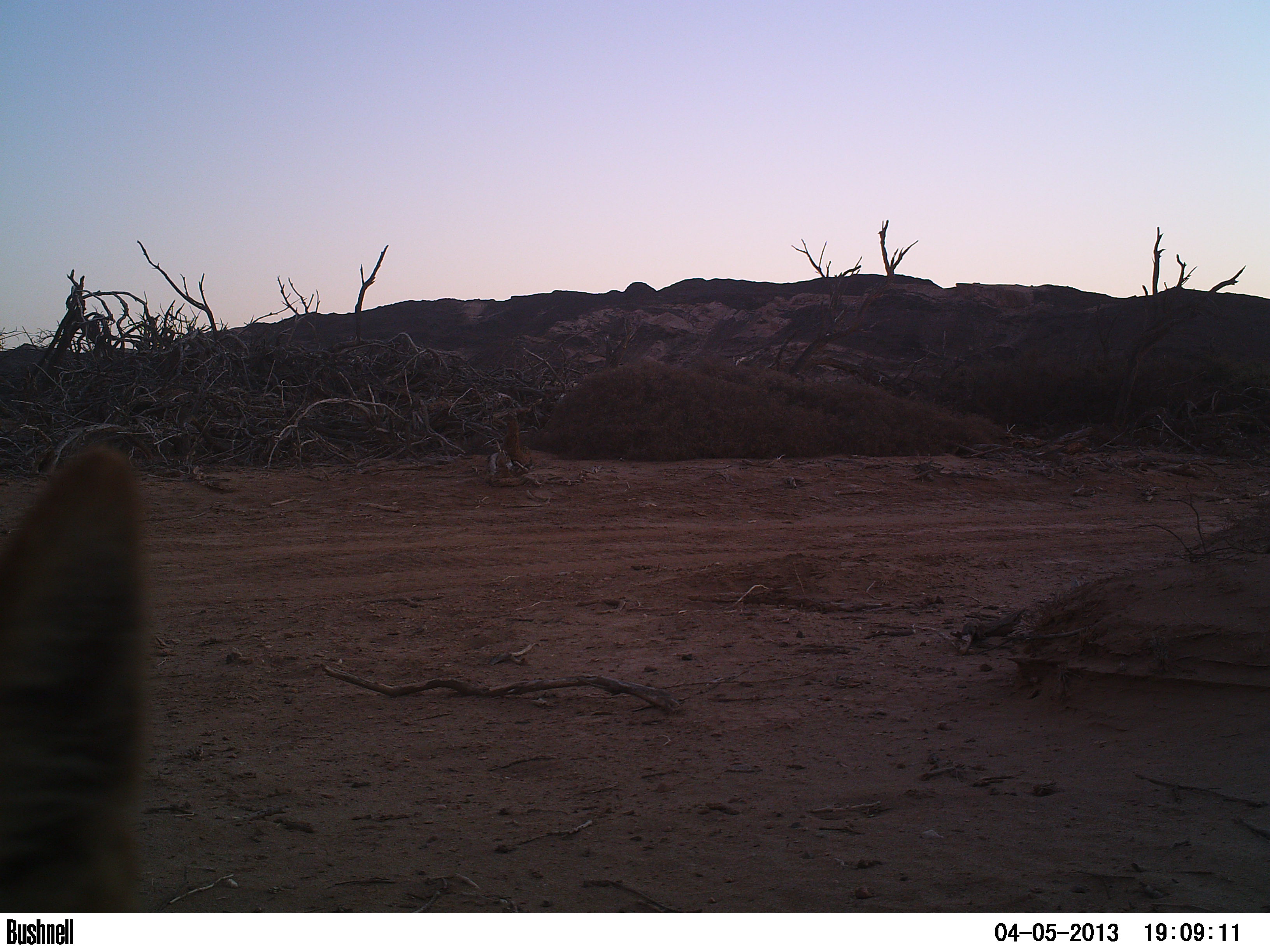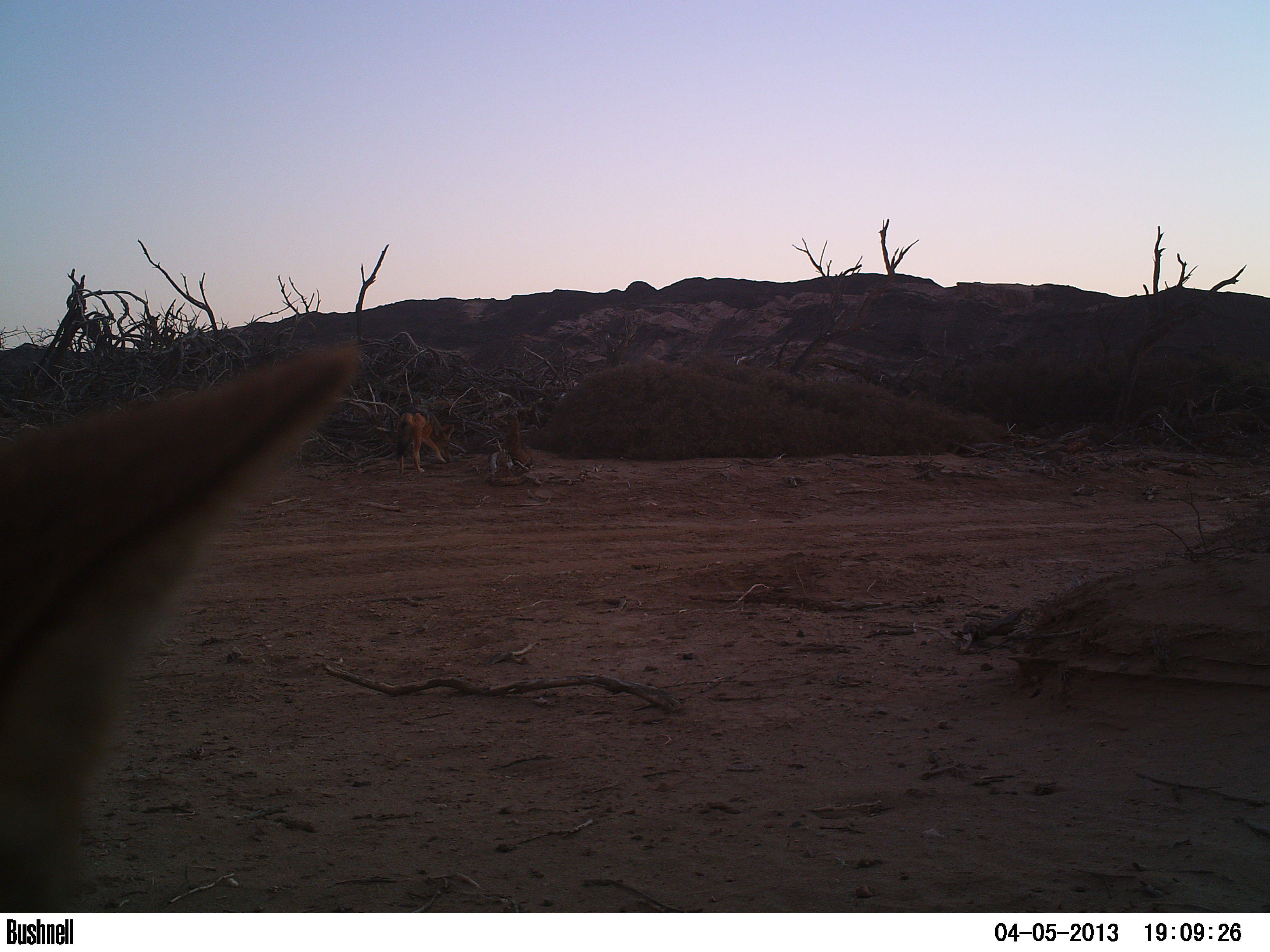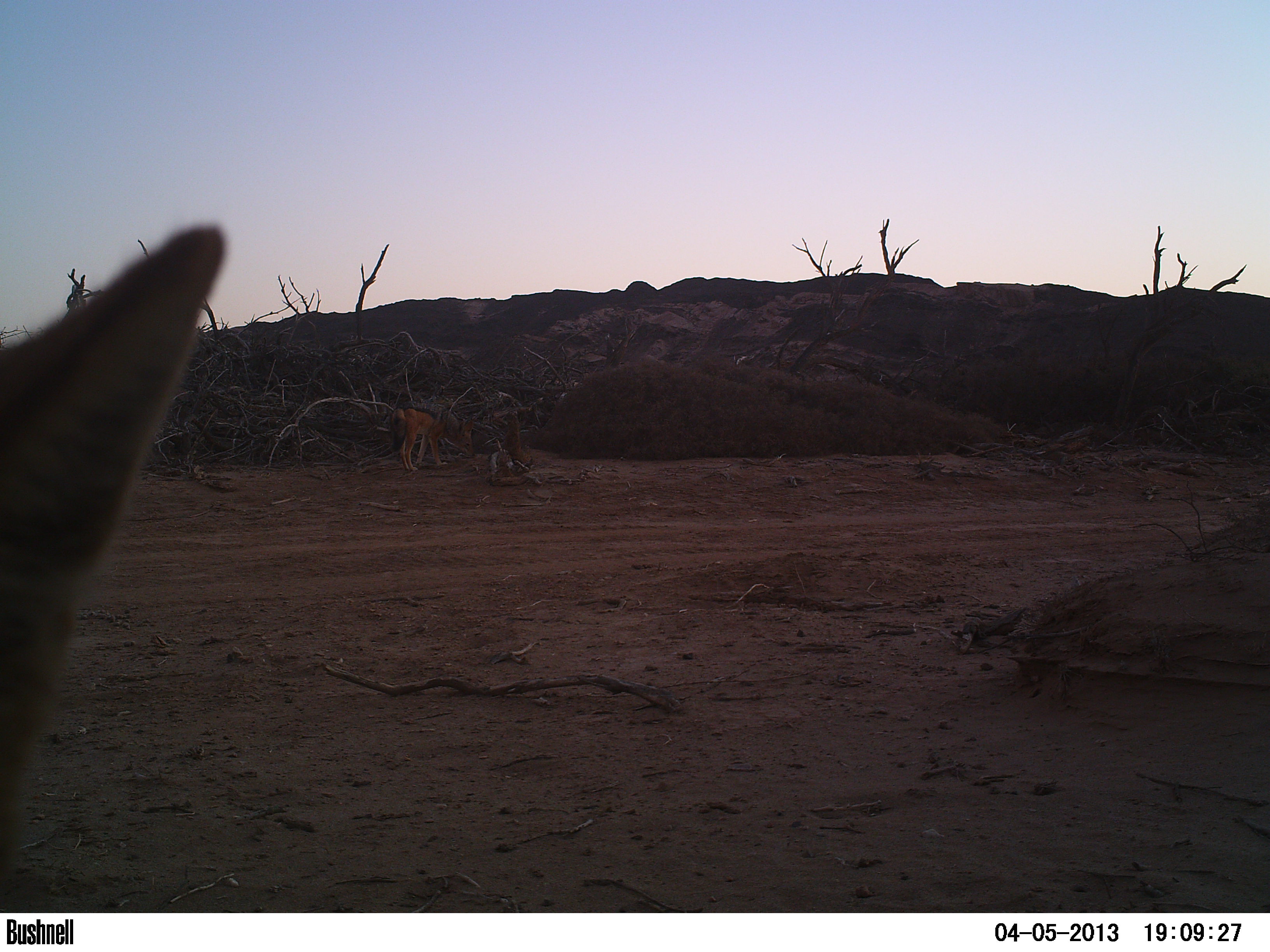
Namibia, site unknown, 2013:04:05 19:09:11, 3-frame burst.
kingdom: Animalia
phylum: Chordata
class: Mammalia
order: Carnivora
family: Canidae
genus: Lupulella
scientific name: Lupulella mesomelas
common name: black-backed jackal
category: canis mesomelas